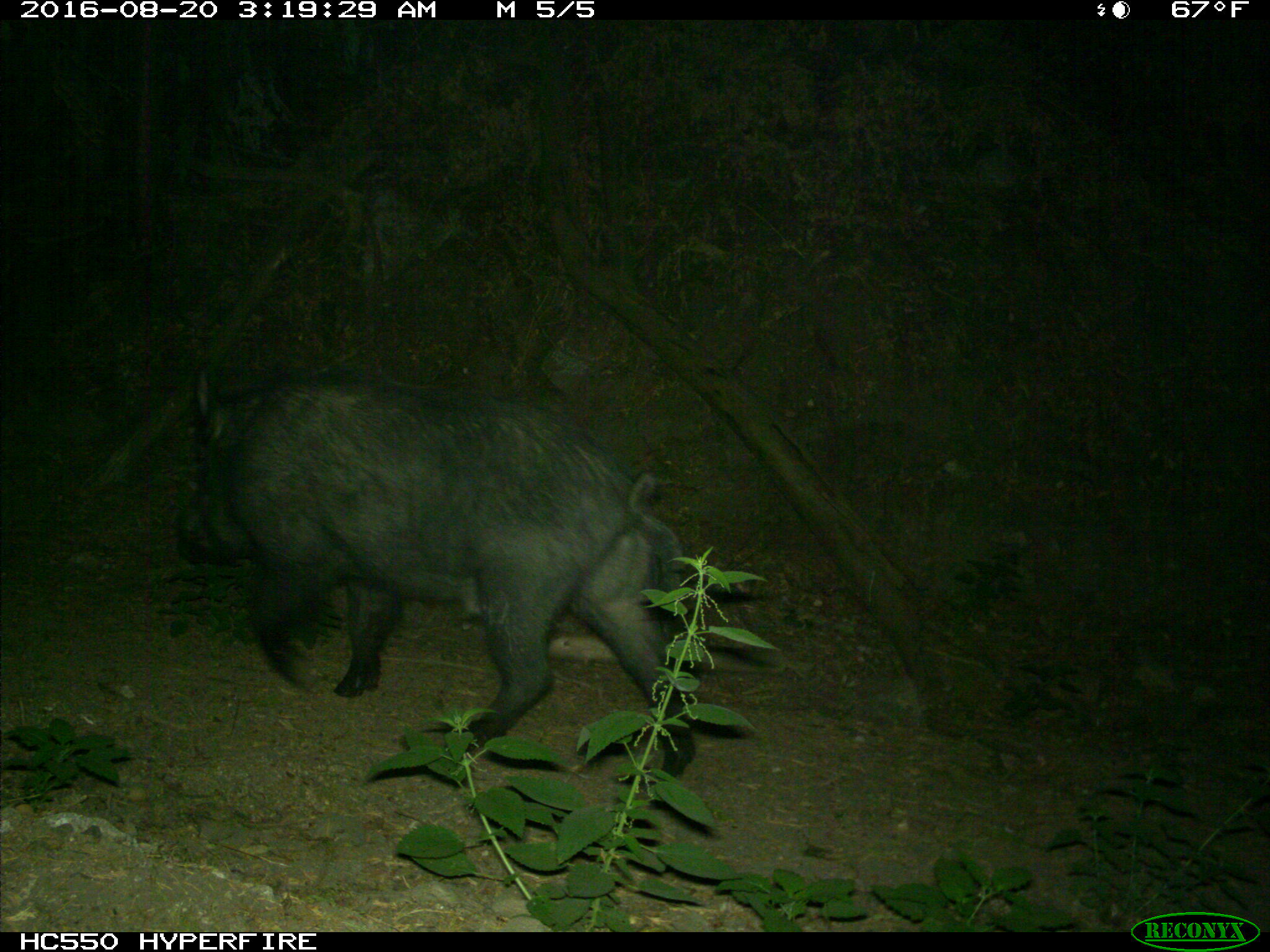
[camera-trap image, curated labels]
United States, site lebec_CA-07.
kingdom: Animalia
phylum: Chordata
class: Mammalia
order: Artiodactyla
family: Suidae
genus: Sus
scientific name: Sus scrofa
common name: wild boar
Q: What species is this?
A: Sus scrofa (wild boar).